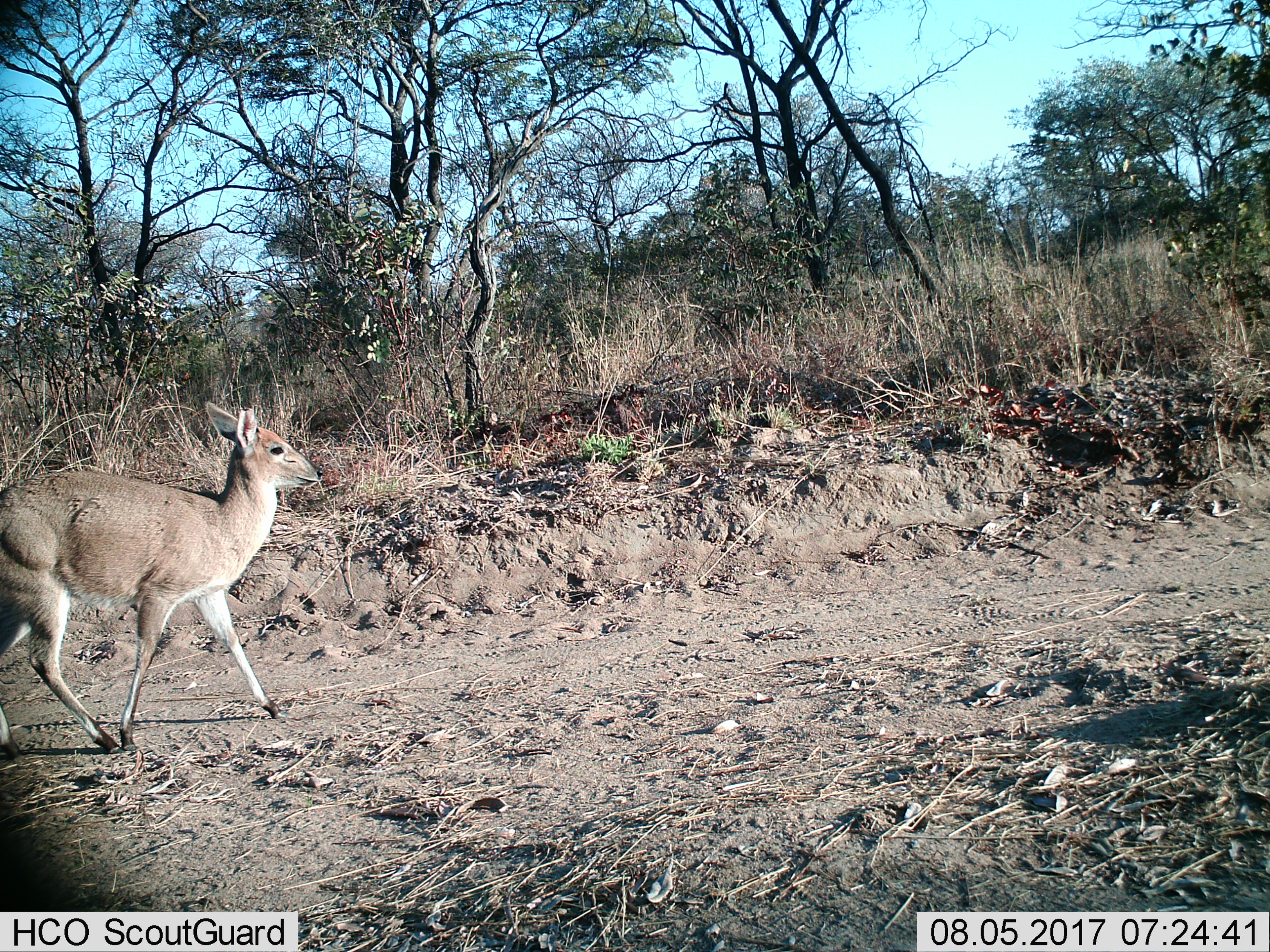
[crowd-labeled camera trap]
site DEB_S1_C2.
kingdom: Animalia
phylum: Chordata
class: Mammalia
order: Artiodactyla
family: Bovidae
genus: Sylvicapra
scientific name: Sylvicapra grimmia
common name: common duiker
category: duikercommongrey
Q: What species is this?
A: Duikercommongrey (common duiker) (Sylvicapra grimmia).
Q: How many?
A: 1.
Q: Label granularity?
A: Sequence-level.